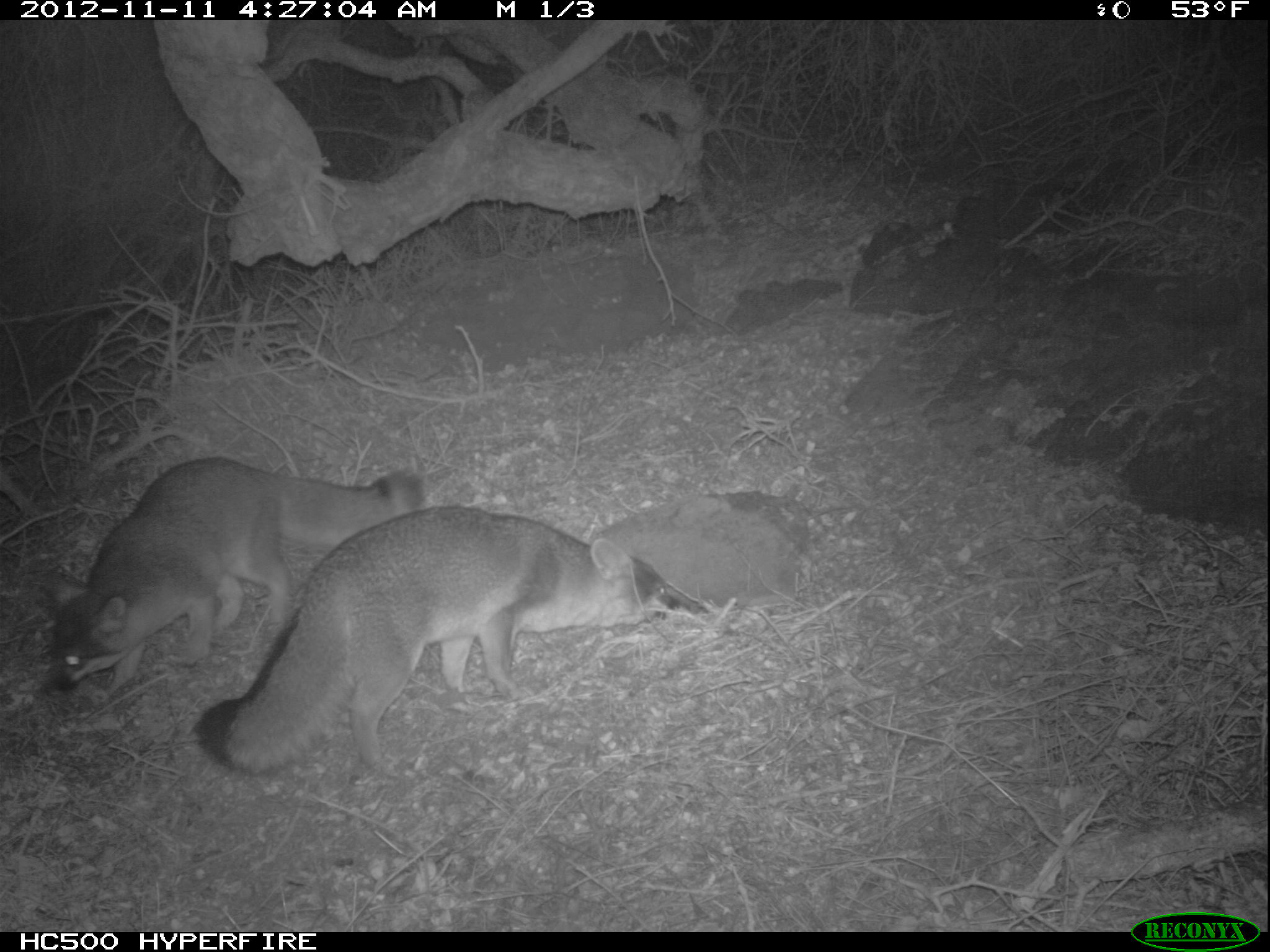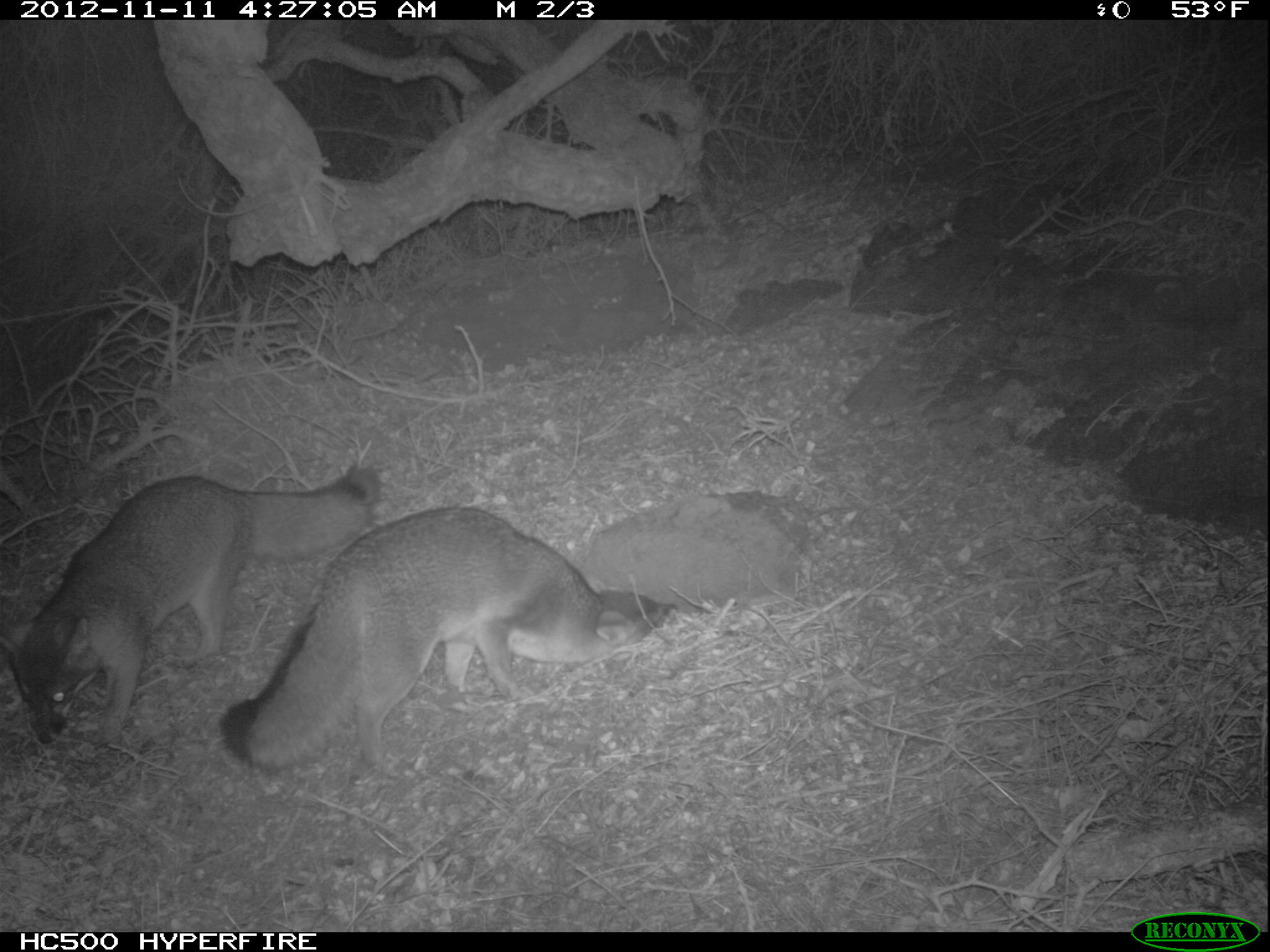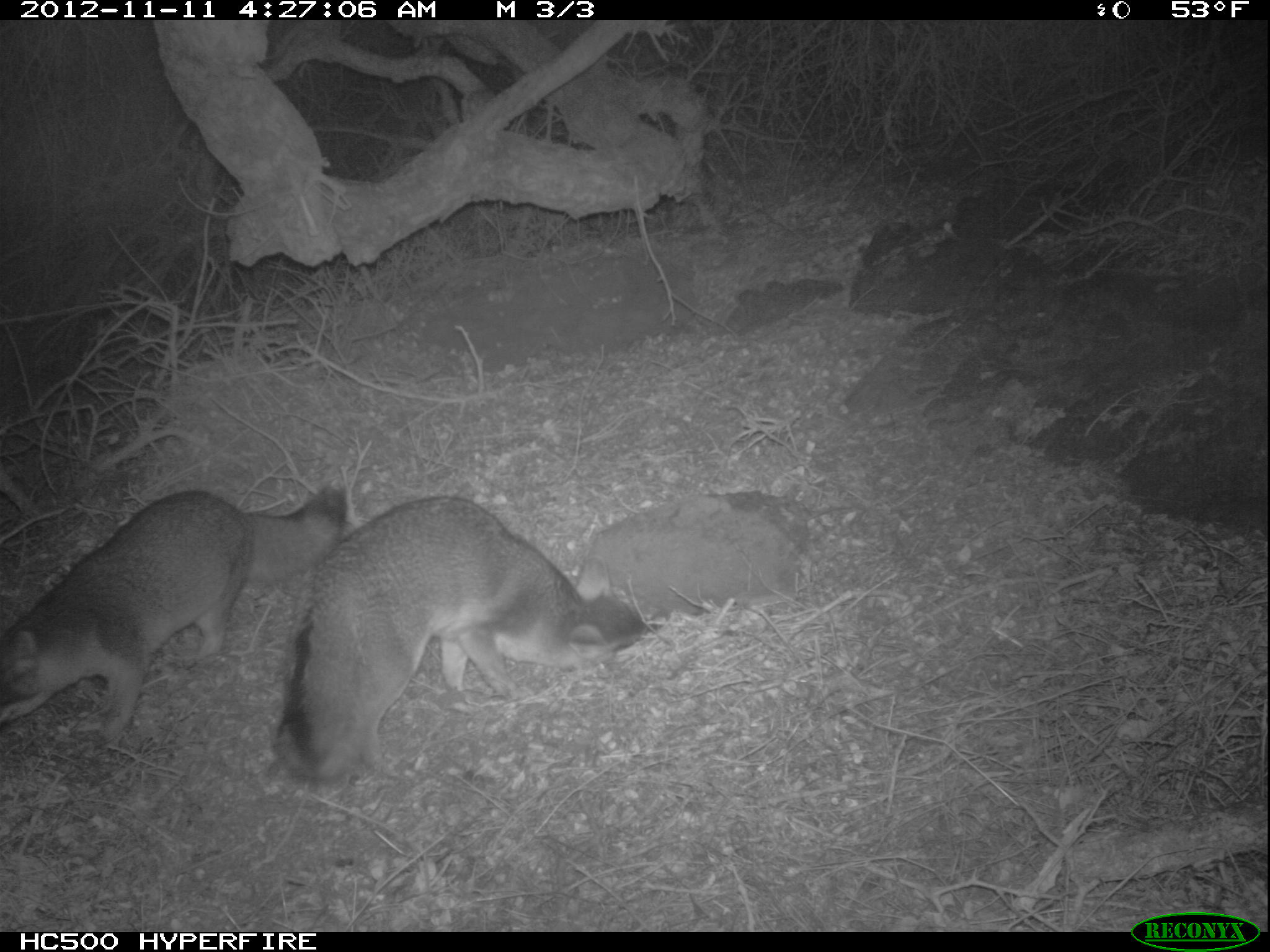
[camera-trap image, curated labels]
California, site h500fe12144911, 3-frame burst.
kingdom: Animalia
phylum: Chordata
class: Mammalia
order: Carnivora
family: Canidae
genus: Urocyon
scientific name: Urocyon littoralis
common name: island fox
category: fox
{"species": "fox (island fox) (Urocyon littoralis)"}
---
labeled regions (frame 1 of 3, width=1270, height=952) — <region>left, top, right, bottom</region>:
fox: <region>191, 504, 703, 777</region>; <region>40, 456, 425, 699</region>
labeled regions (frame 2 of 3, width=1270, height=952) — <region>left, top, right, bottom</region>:
fox: <region>220, 506, 677, 769</region>; <region>0, 465, 376, 746</region>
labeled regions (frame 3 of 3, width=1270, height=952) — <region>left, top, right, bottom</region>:
fox: <region>272, 494, 645, 781</region>; <region>0, 483, 347, 744</region>